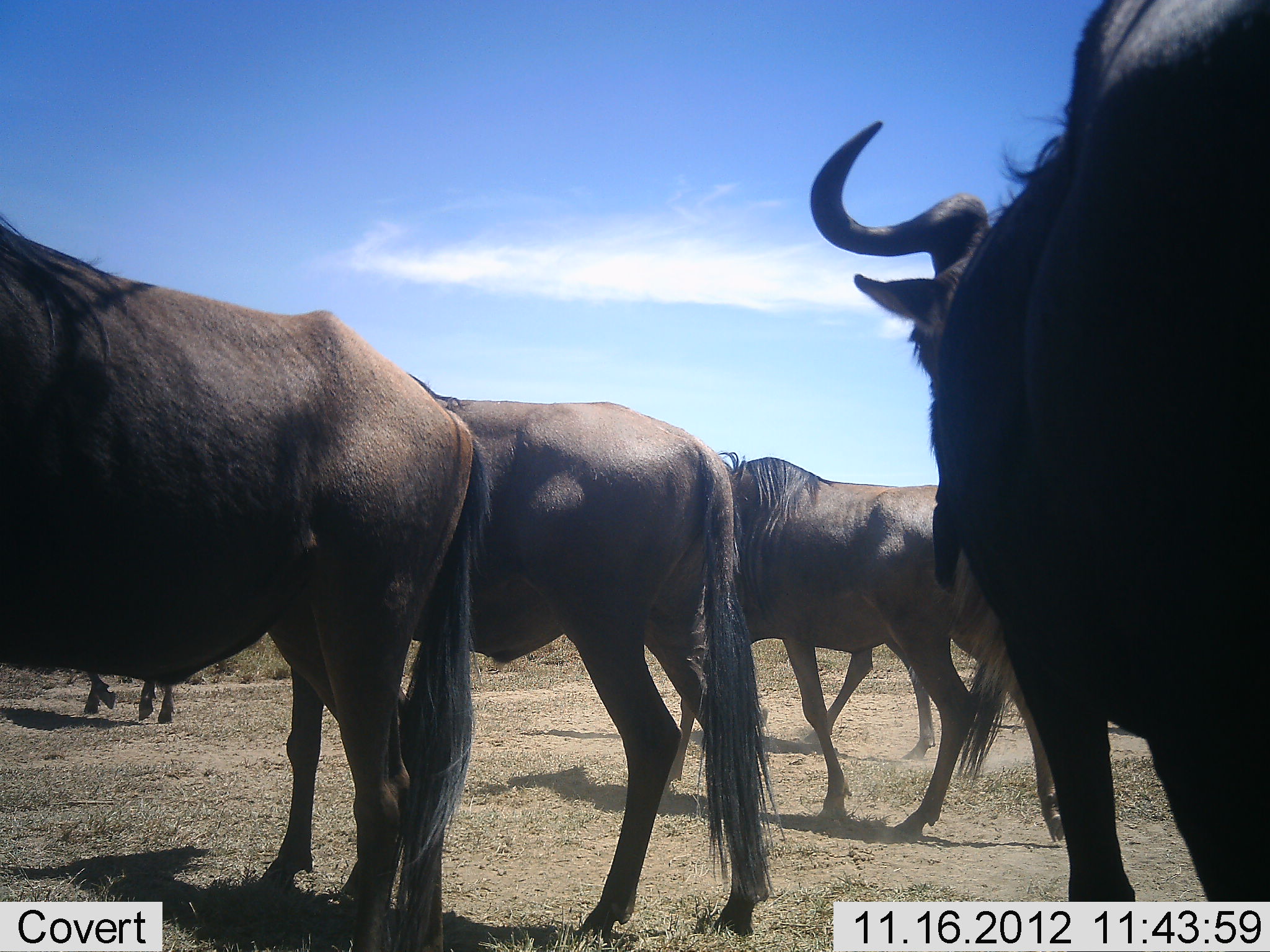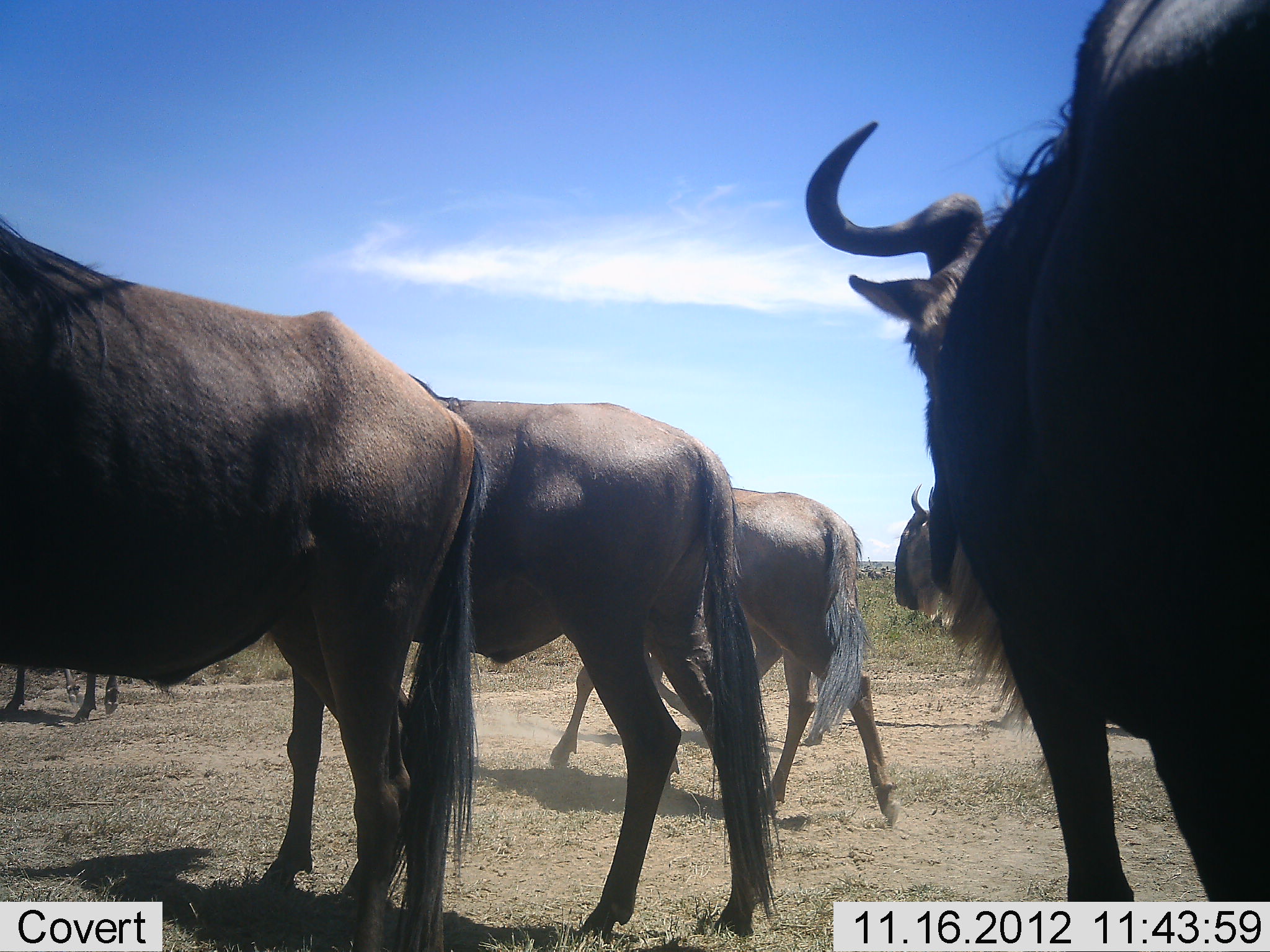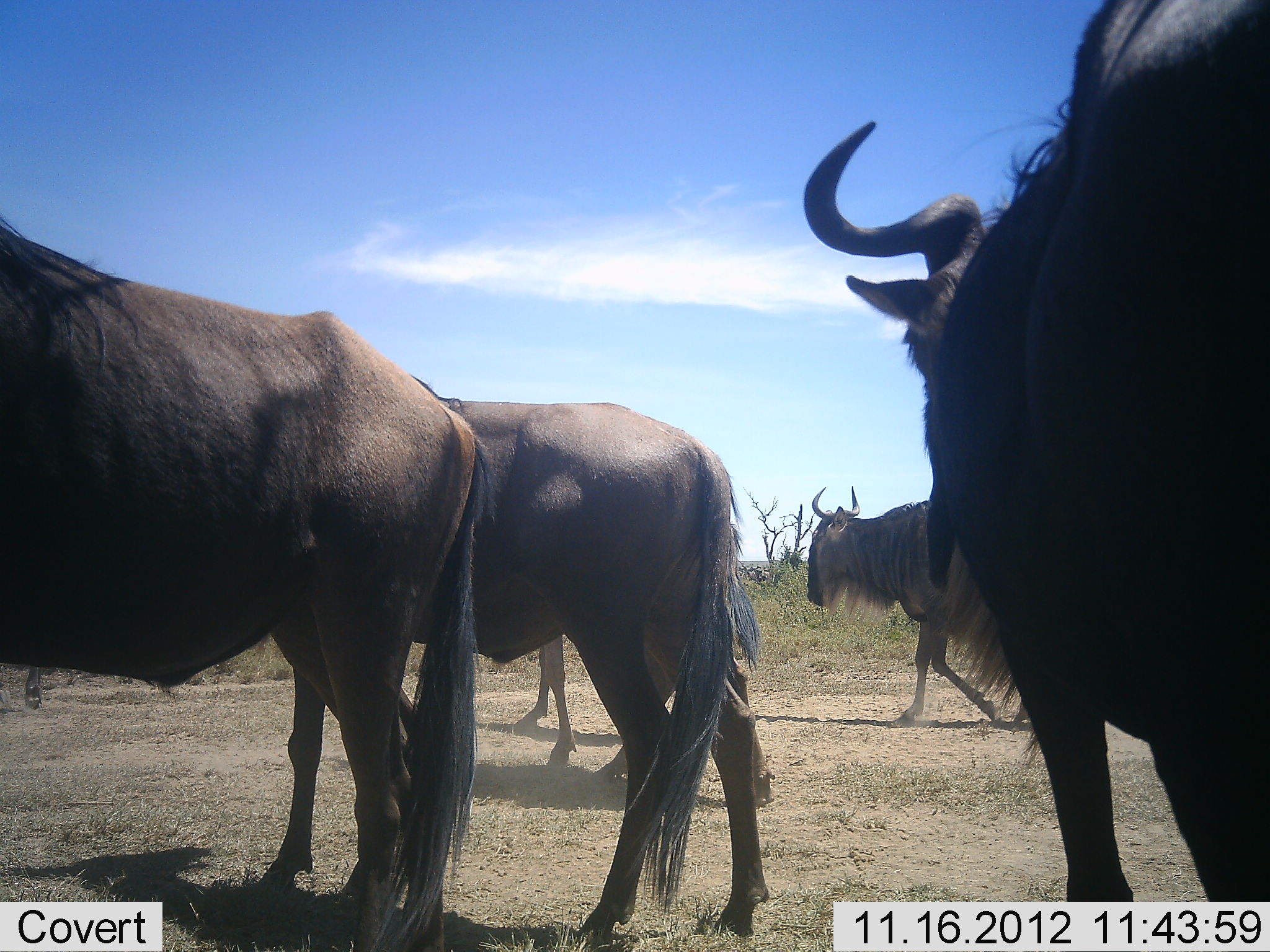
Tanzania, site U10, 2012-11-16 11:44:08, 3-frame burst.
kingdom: Animalia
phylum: Chordata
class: Mammalia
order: Artiodactyla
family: Bovidae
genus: Connochaetes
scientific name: Connochaetes taurinus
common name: blue wildebeest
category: wildebeest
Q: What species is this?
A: Wildebeest (blue wildebeest) (Connochaetes taurinus).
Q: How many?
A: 7.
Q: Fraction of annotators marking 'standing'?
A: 80%.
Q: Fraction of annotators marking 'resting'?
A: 0%.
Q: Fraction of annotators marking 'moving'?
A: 90%.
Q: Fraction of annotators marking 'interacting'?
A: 0%.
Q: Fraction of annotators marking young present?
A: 0%.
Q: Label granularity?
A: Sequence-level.